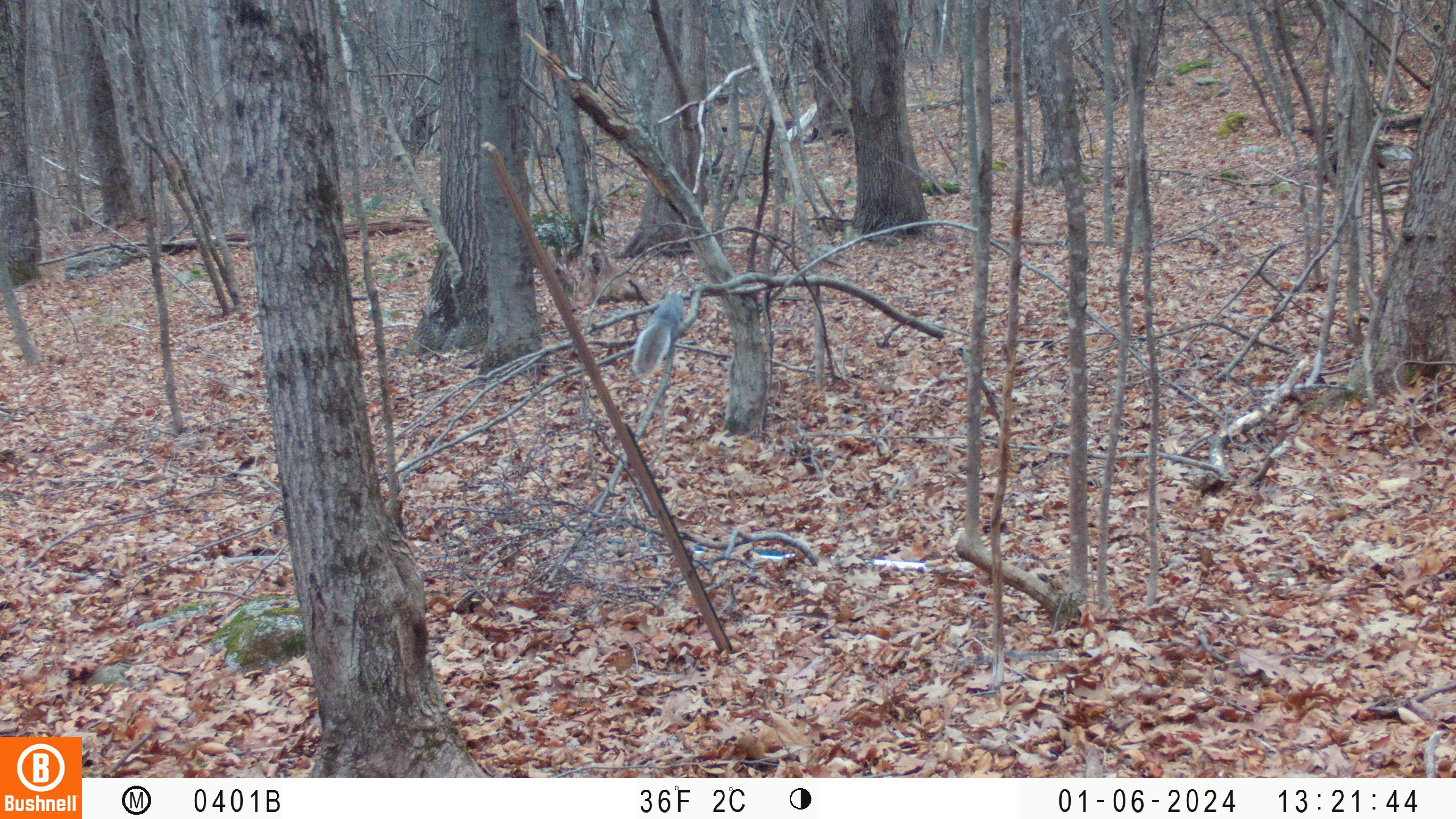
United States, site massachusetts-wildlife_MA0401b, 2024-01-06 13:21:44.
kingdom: Animalia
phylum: Chordata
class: Mammalia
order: Rodentia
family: Sciuridae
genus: Sciurus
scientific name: Sciurus carolinensis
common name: gray squirrel